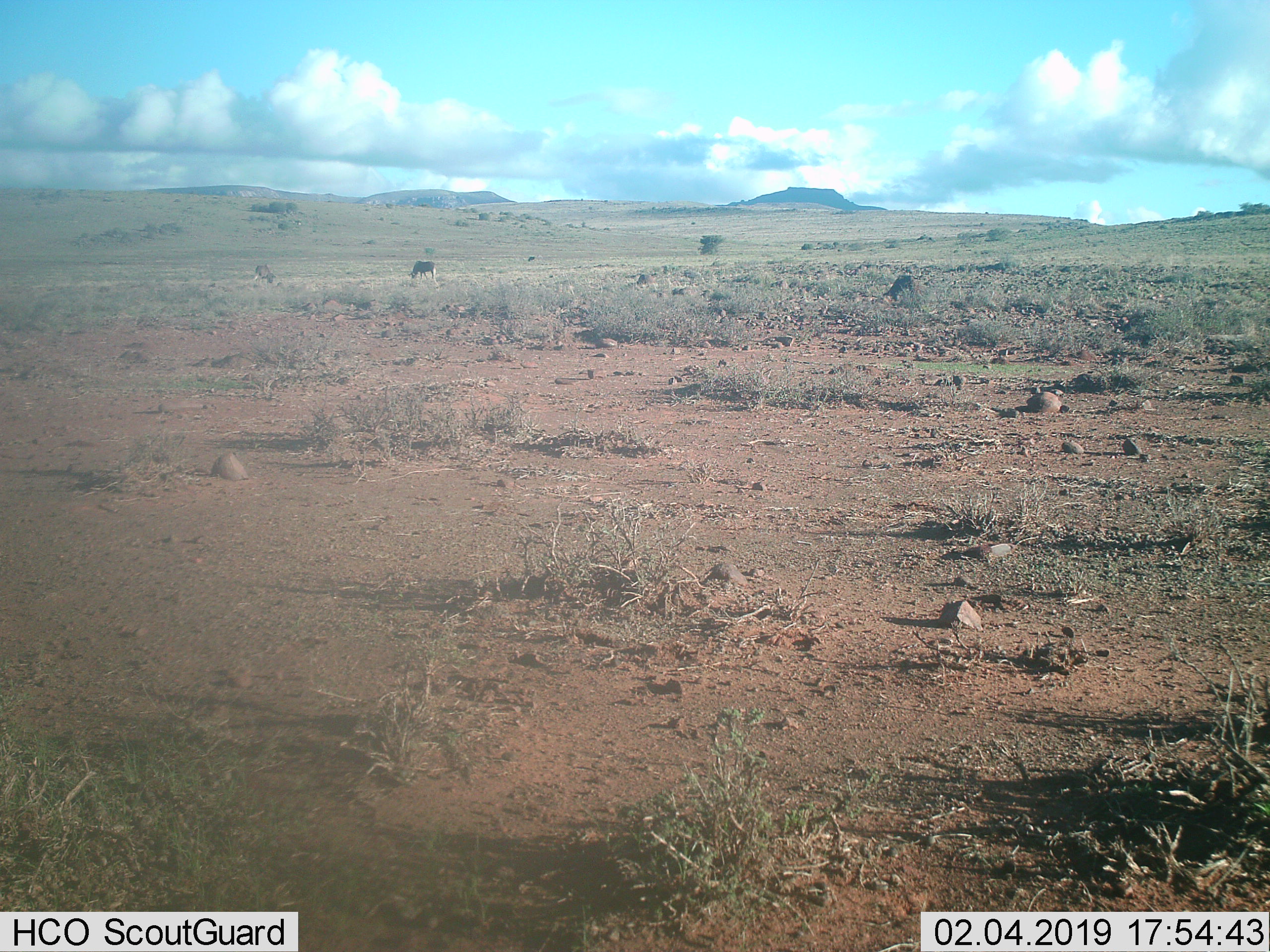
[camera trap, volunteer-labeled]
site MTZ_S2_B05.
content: unidentified animal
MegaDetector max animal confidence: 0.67